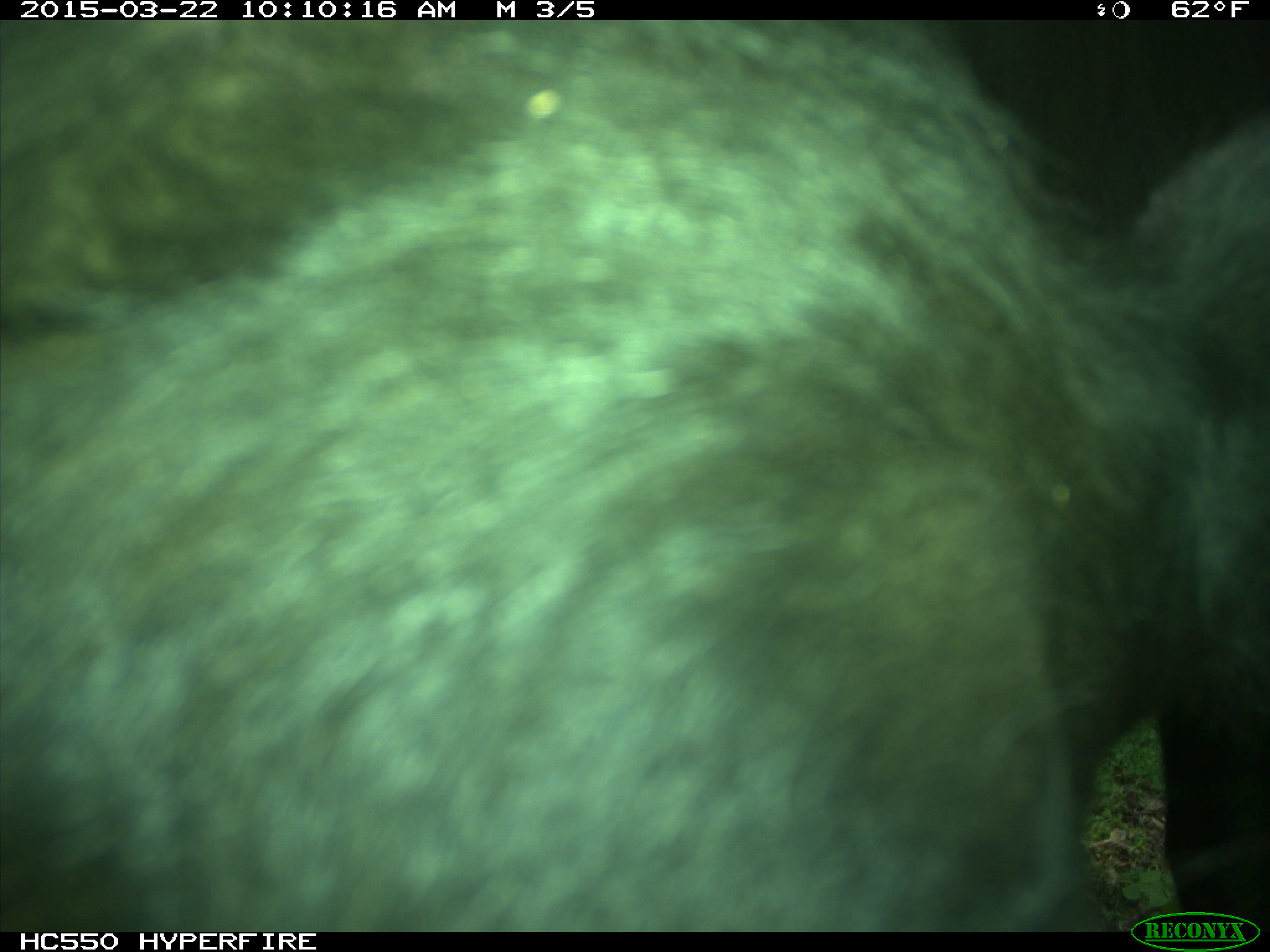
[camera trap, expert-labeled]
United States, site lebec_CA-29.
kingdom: Animalia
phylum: Chordata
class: Mammalia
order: Artiodactyla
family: Bovidae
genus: Bos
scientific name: Bos taurus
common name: domestic cow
Bos taurus (domestic cow).